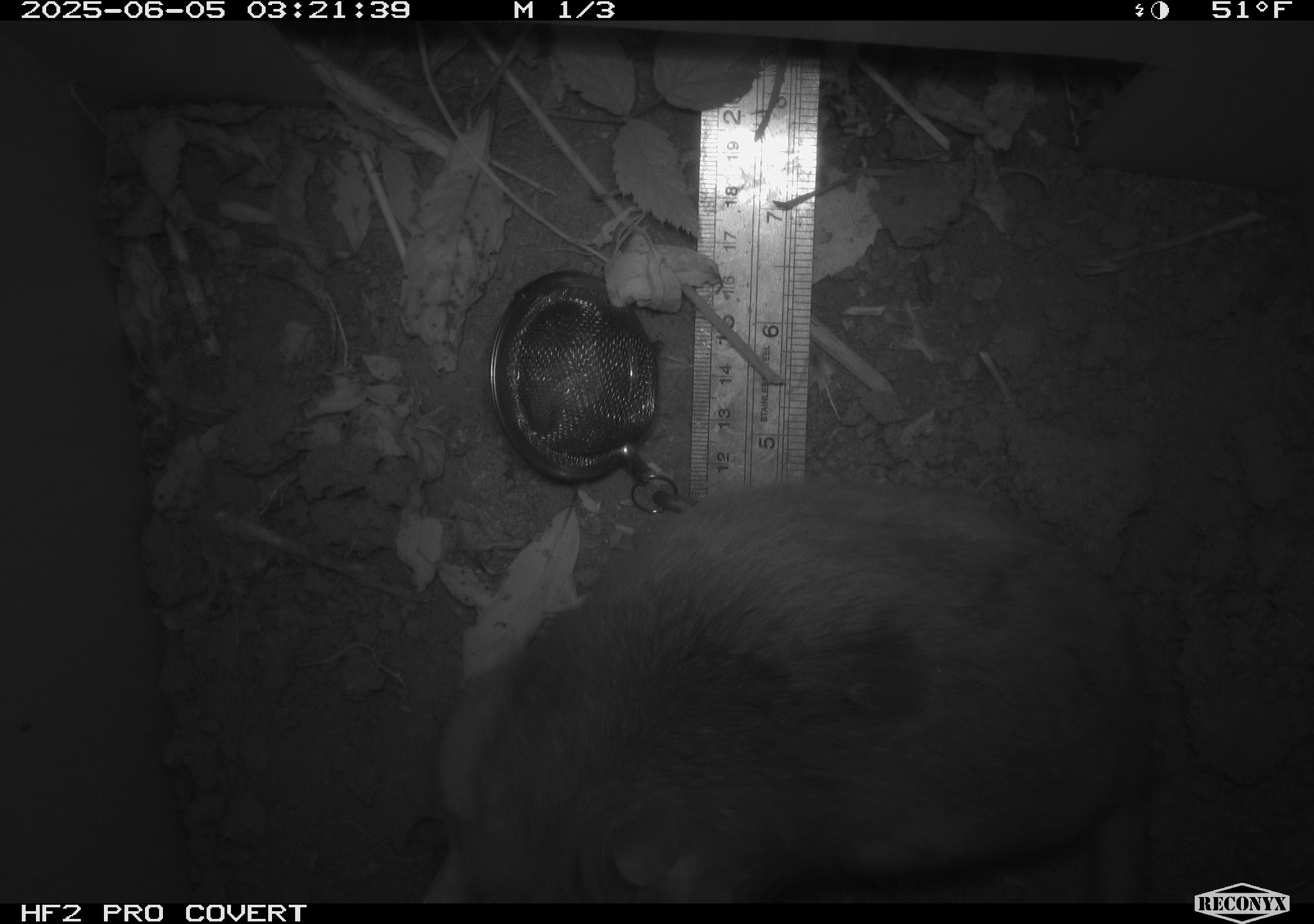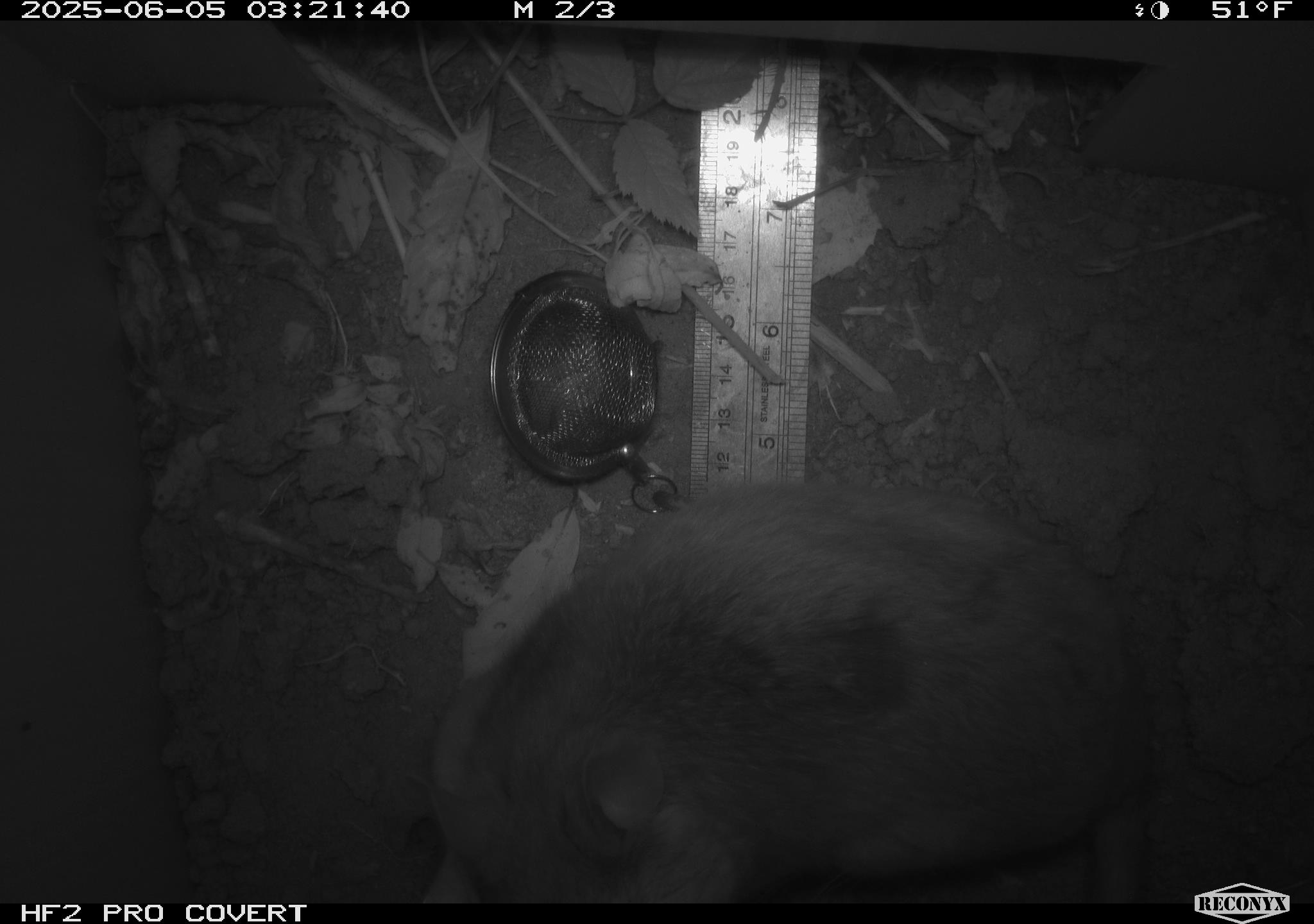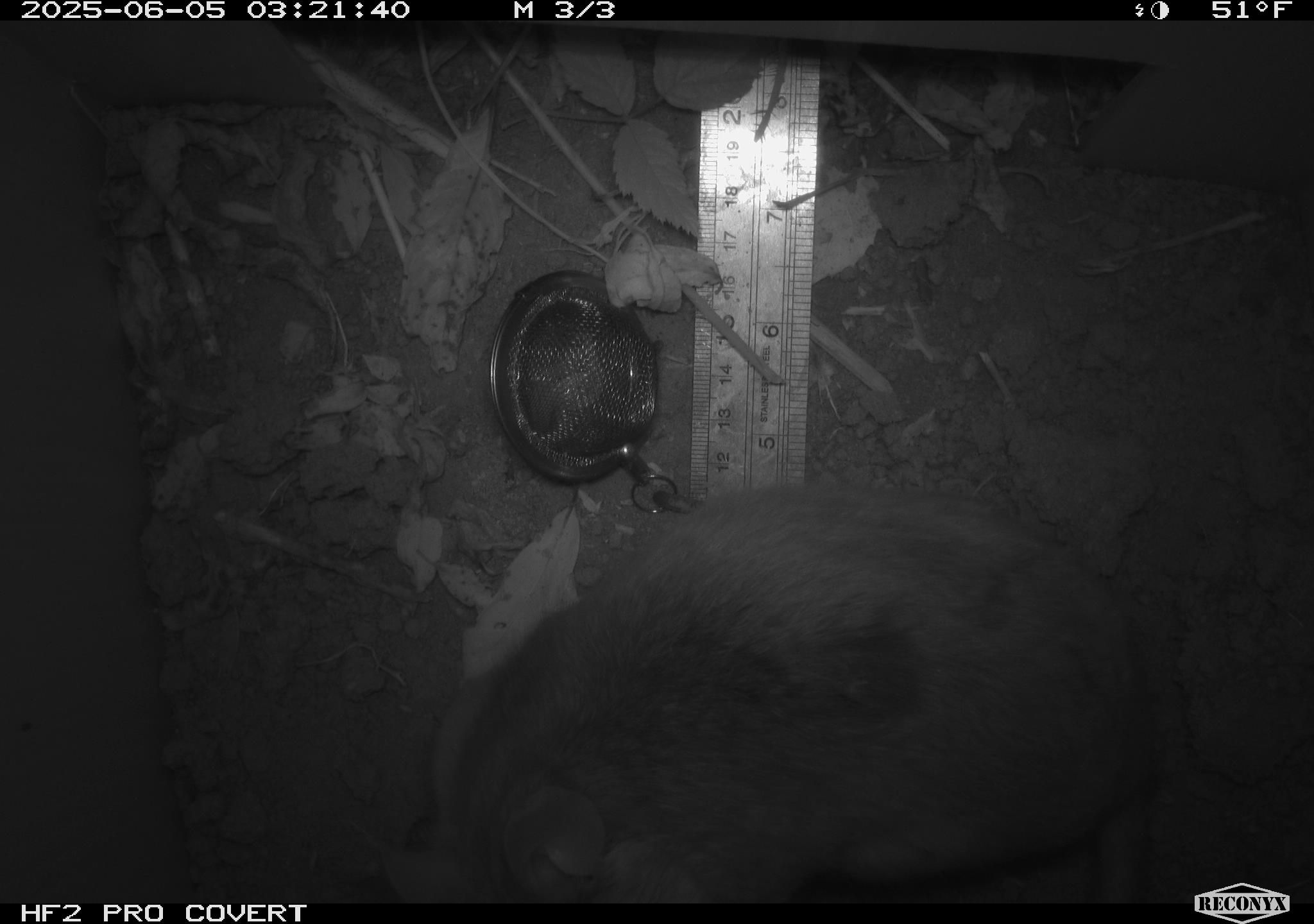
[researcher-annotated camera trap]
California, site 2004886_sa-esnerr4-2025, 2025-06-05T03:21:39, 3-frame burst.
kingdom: Animalia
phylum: Chordata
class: Mammalia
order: Rodentia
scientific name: Rodentia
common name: rodent